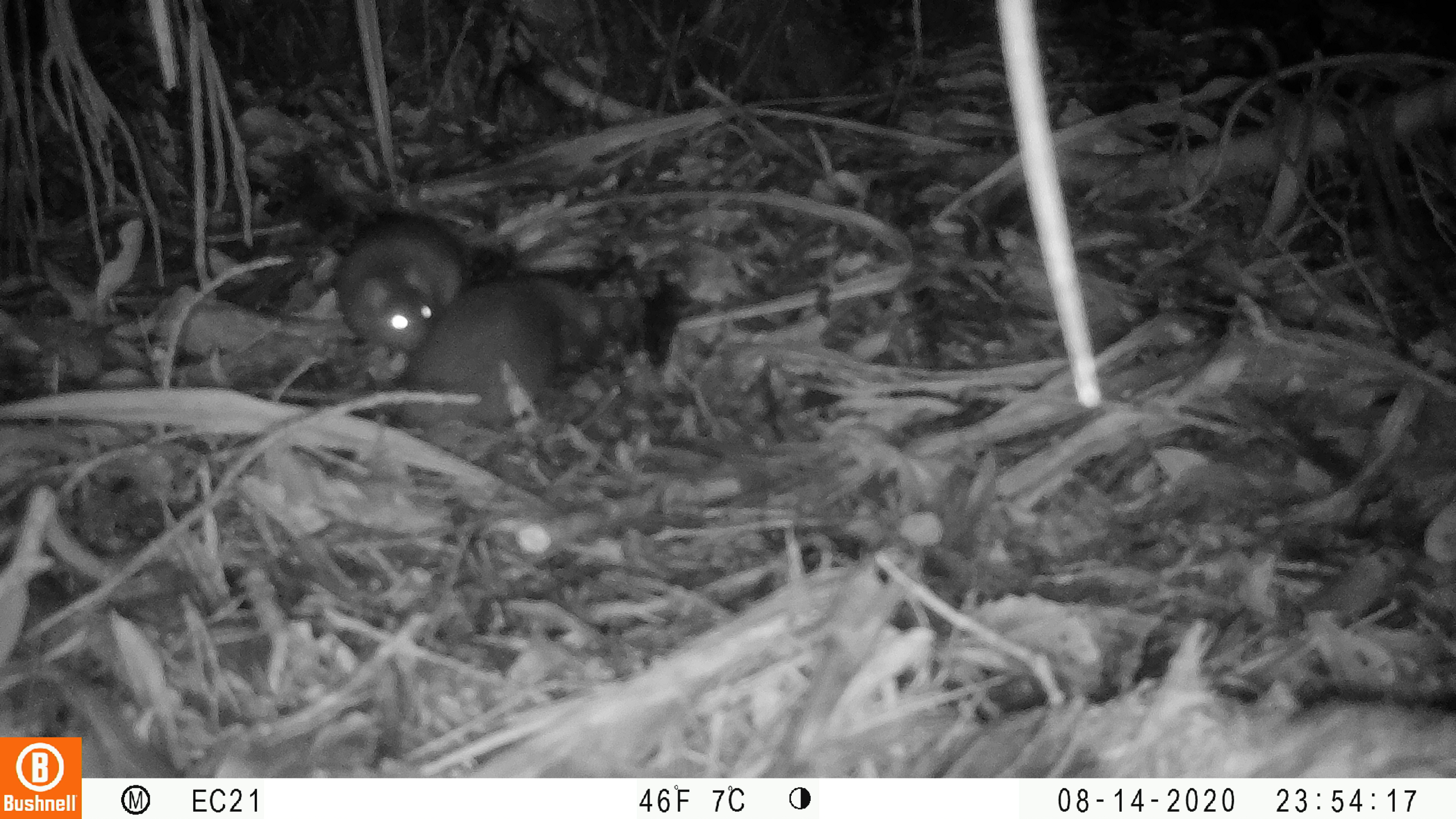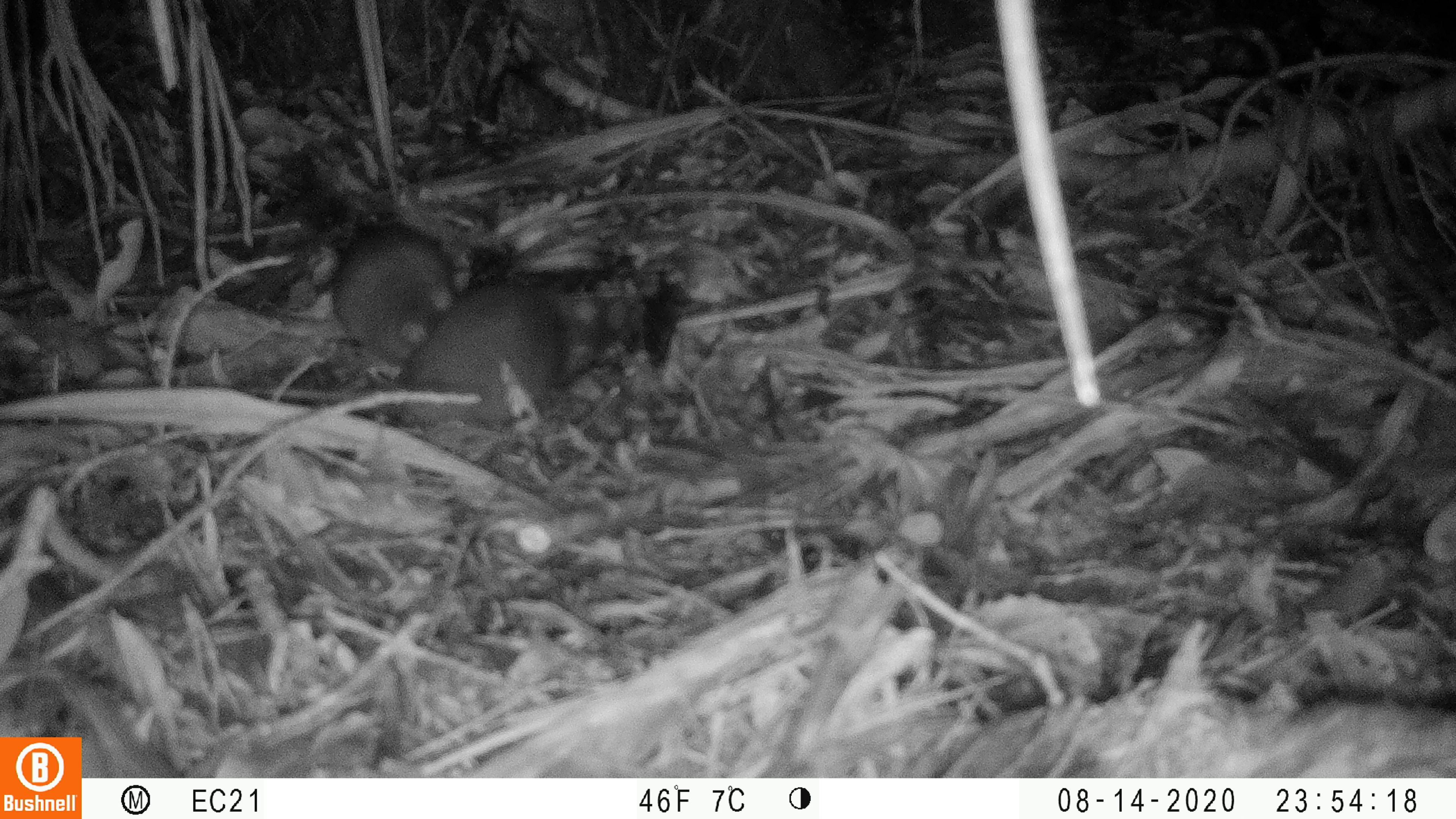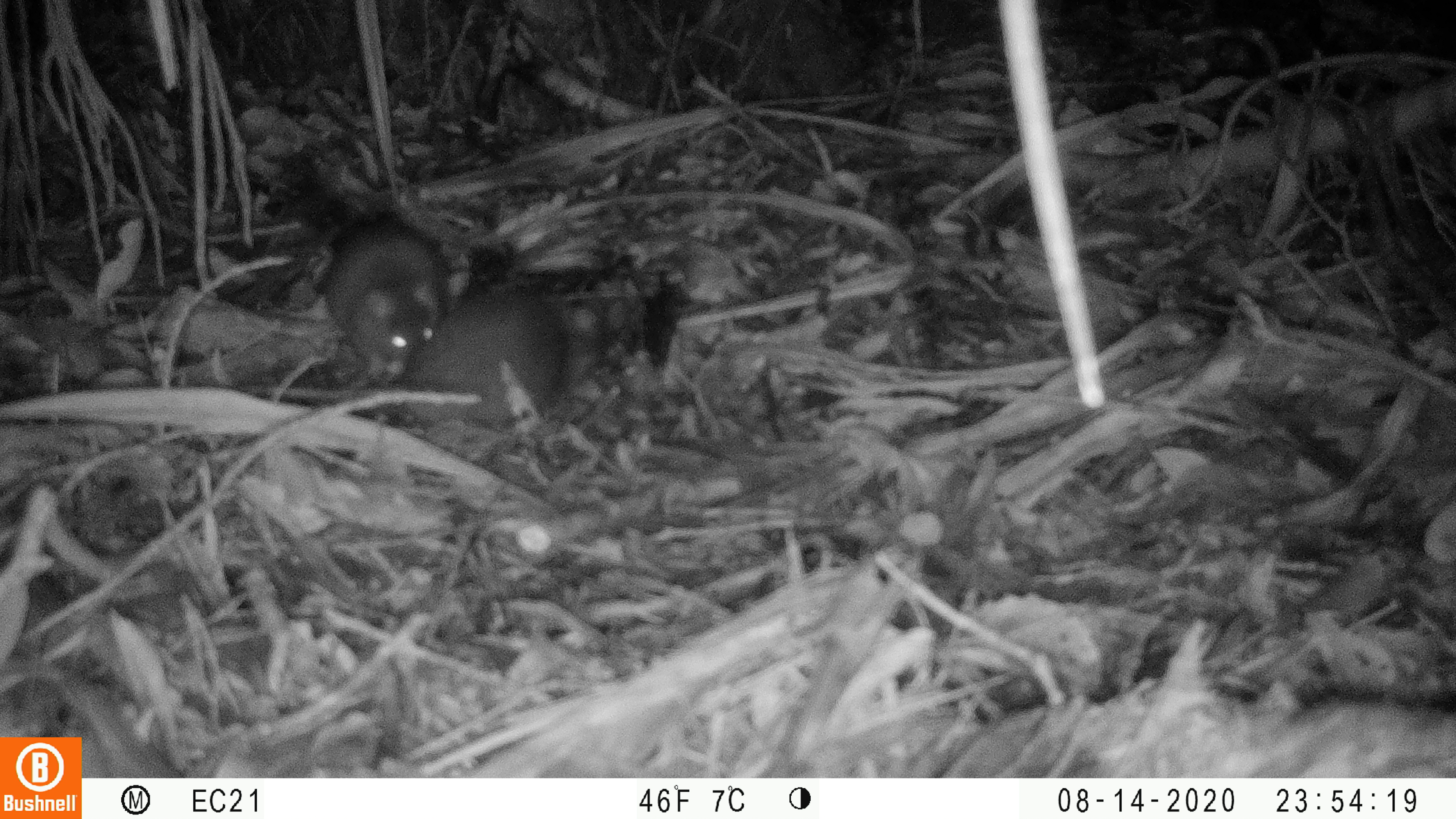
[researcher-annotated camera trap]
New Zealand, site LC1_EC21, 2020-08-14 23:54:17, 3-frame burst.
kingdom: Animalia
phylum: Chordata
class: Mammalia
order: Rodentia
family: Muridae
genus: Rattus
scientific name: Rattus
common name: rat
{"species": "rat (Rattus)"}